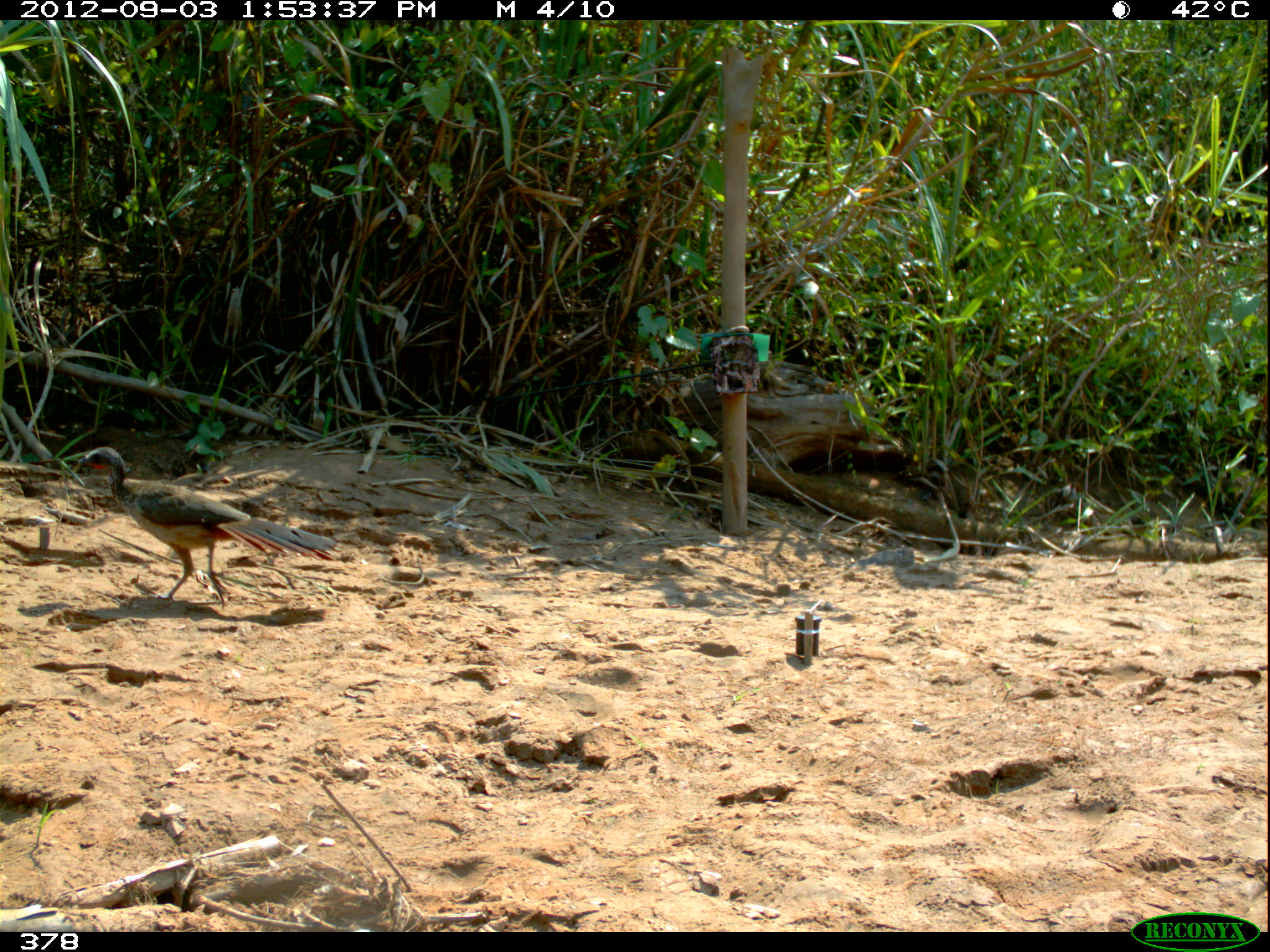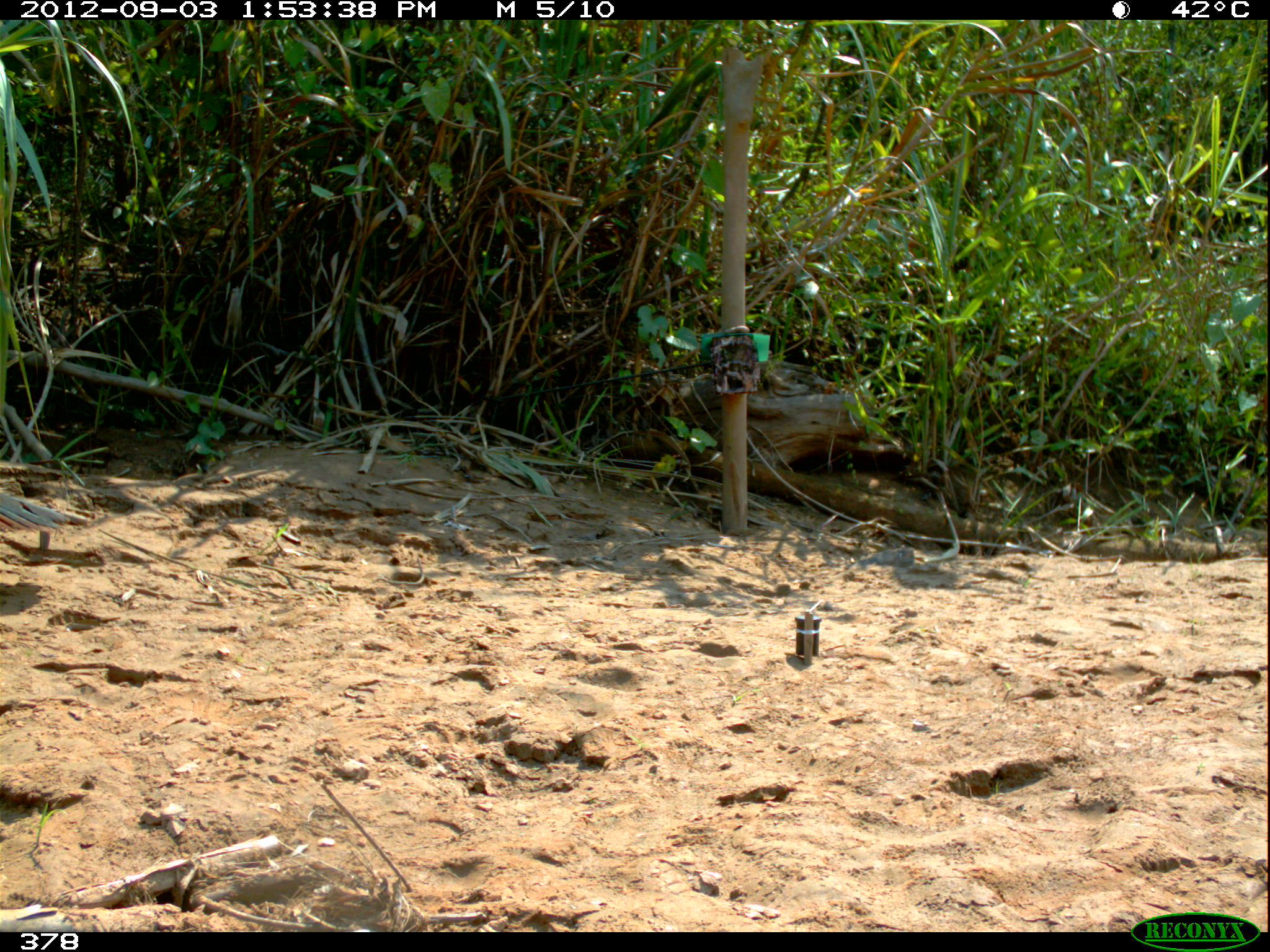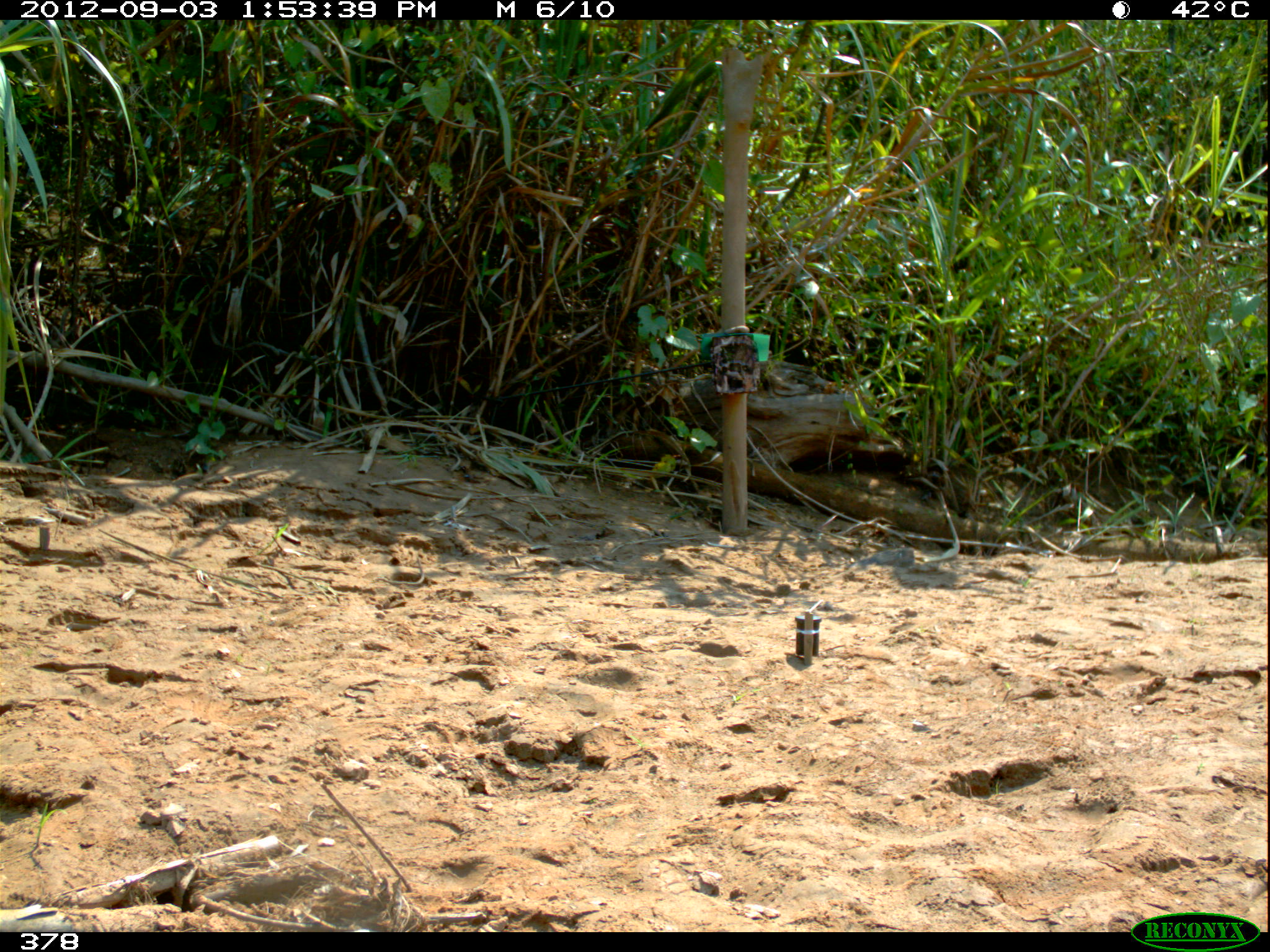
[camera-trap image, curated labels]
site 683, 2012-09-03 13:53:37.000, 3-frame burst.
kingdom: Animalia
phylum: Chordata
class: Aves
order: Galliformes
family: Cracidae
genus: Penelope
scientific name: Penelope superciliaris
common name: rusty-margined guan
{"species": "Penelope superciliaris (rusty-margined guan)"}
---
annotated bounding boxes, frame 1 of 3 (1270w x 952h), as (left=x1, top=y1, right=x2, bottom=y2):
penelope superciliaris: (left=78, top=446, right=342, bottom=609)